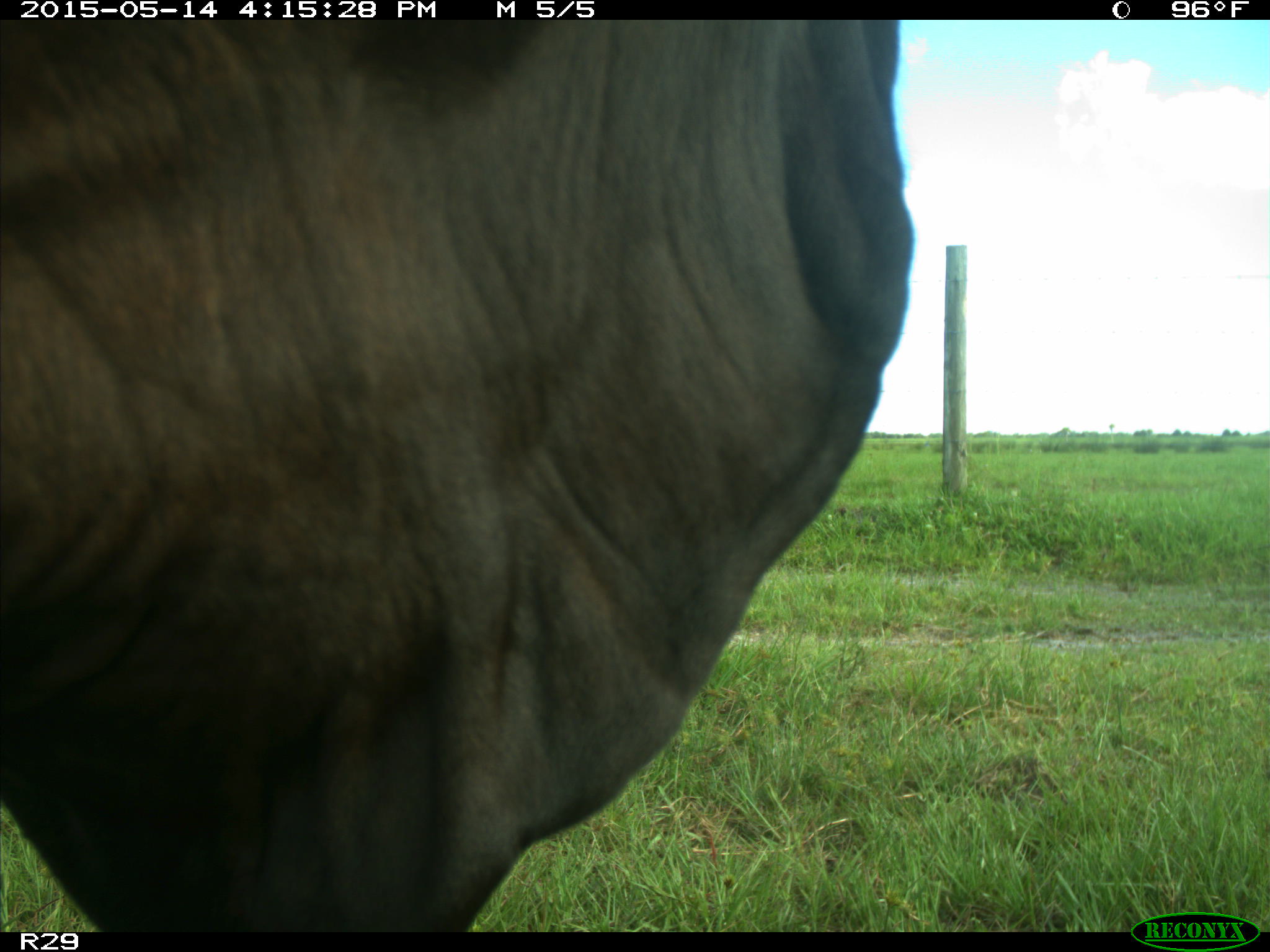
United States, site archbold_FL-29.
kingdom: Animalia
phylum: Chordata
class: Mammalia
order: Artiodactyla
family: Bovidae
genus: Bos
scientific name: Bos taurus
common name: domestic cow